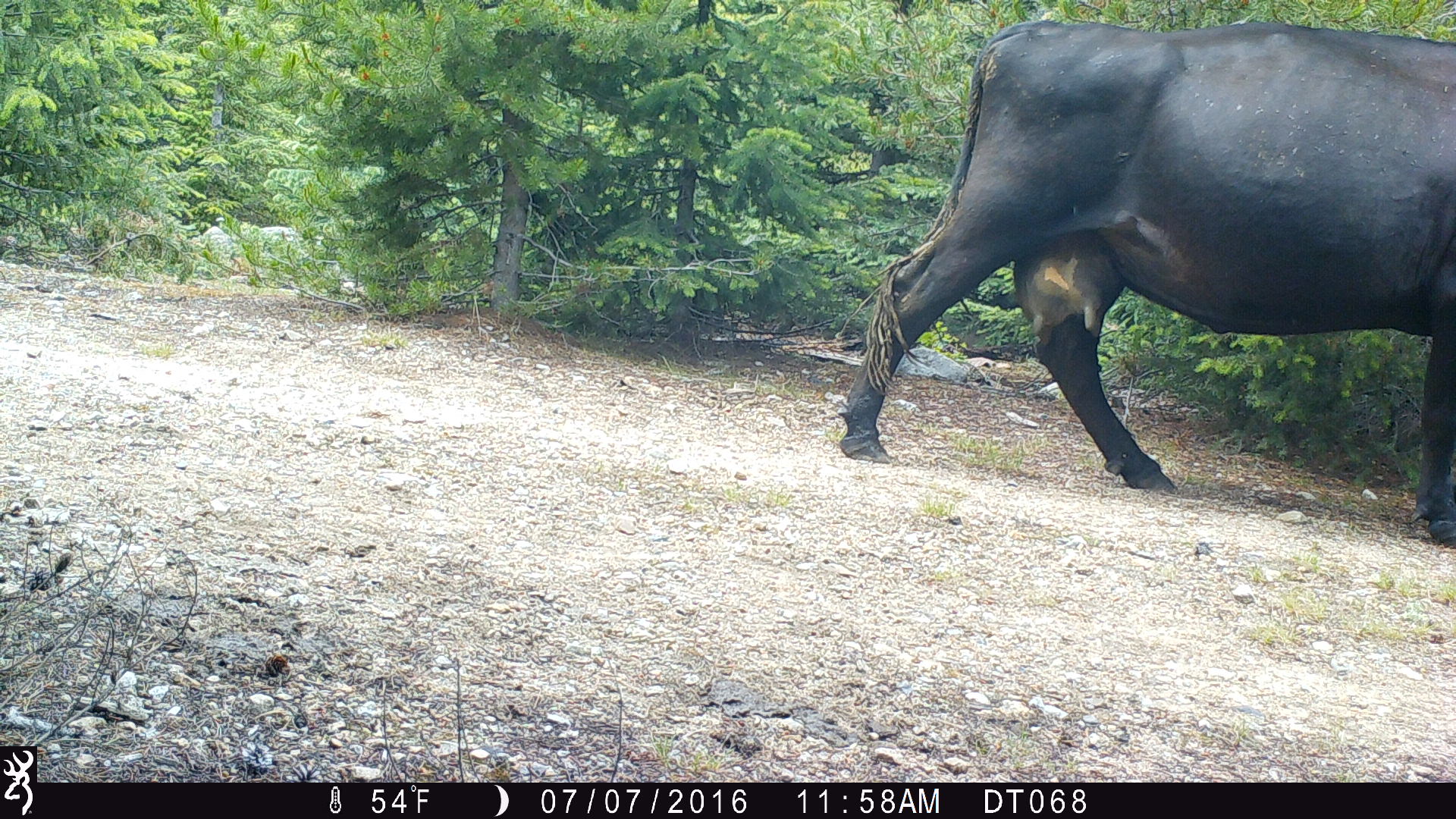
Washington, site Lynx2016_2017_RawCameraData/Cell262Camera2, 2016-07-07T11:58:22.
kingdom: Animalia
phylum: Chordata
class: Mammalia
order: Artiodactyla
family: Bovidae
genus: Bos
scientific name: Bos taurus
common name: domestic cattle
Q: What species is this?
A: Domestic cattle (Bos taurus).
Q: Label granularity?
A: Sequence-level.